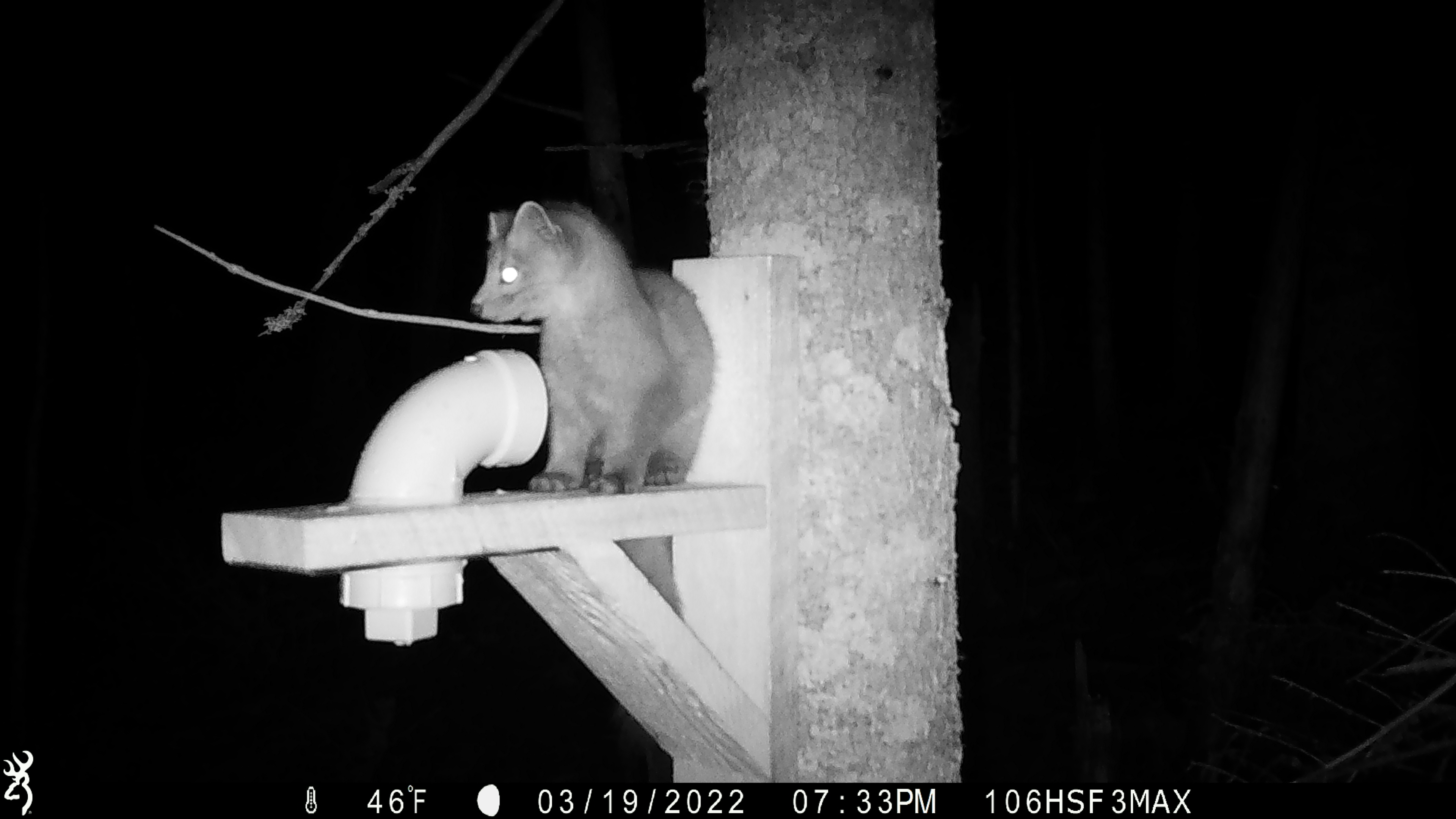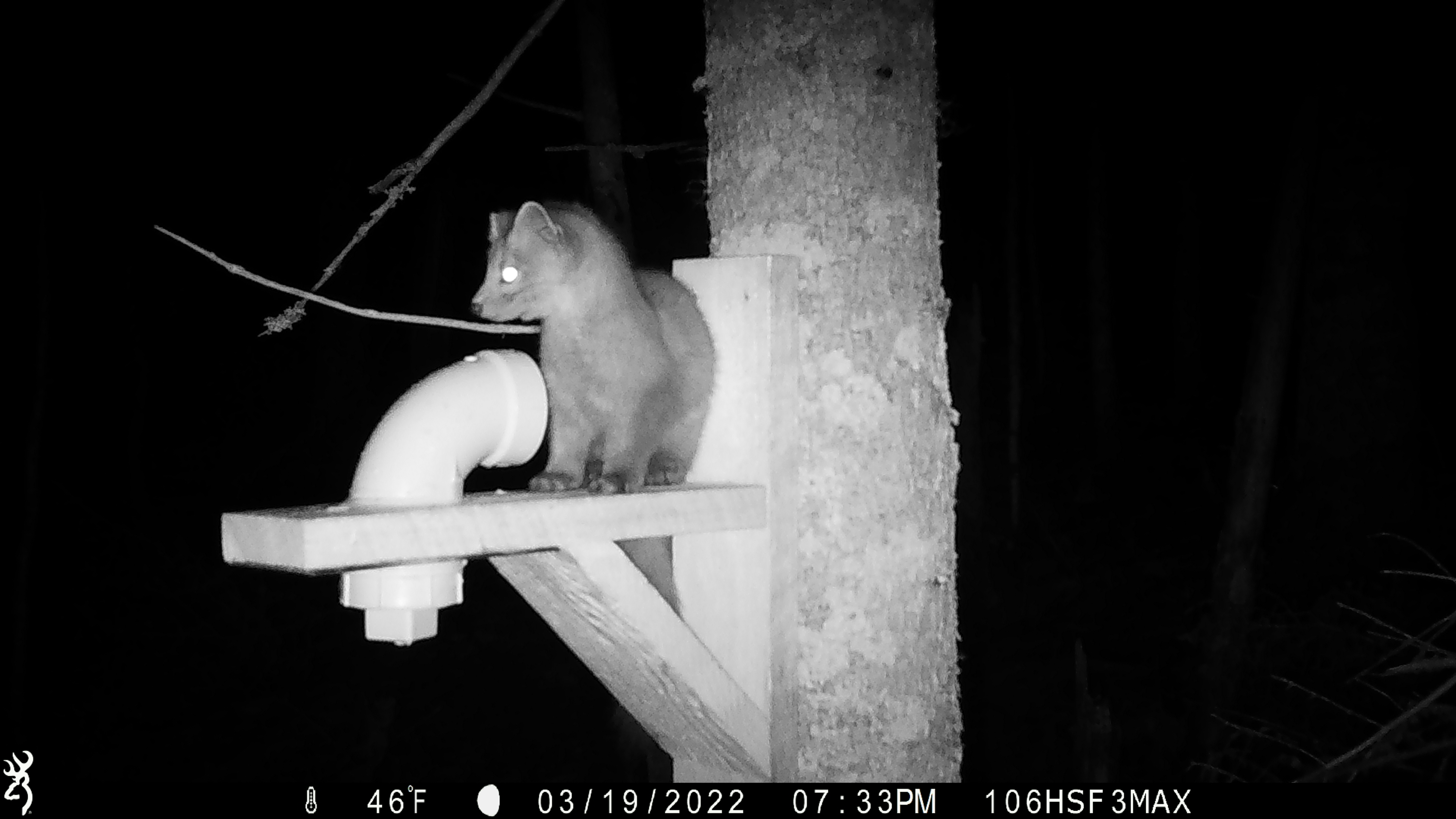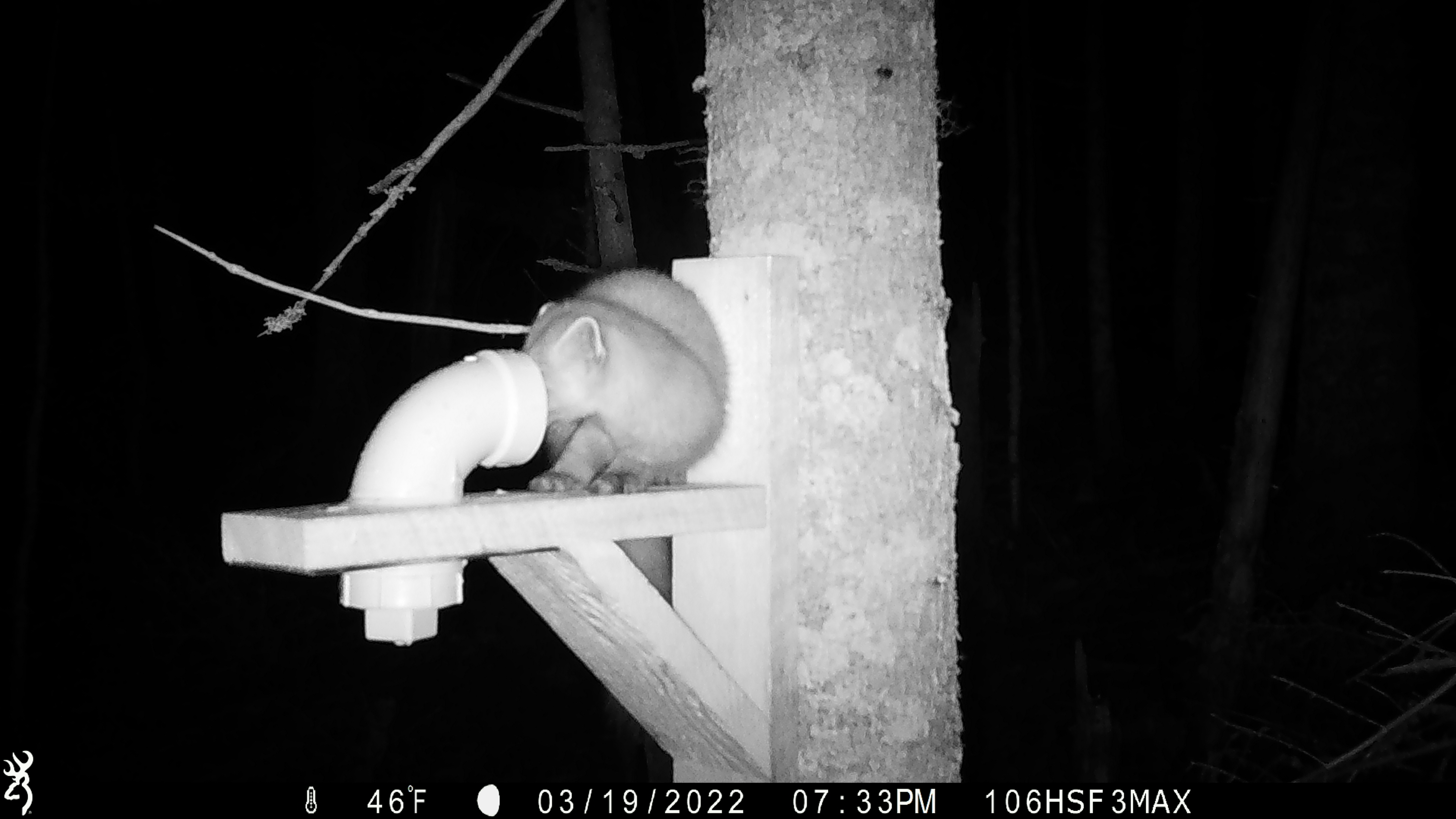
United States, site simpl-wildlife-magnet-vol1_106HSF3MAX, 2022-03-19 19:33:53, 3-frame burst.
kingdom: Animalia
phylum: Chordata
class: Mammalia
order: Carnivora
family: Mustelidae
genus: Martes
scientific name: Martes americana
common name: american marten